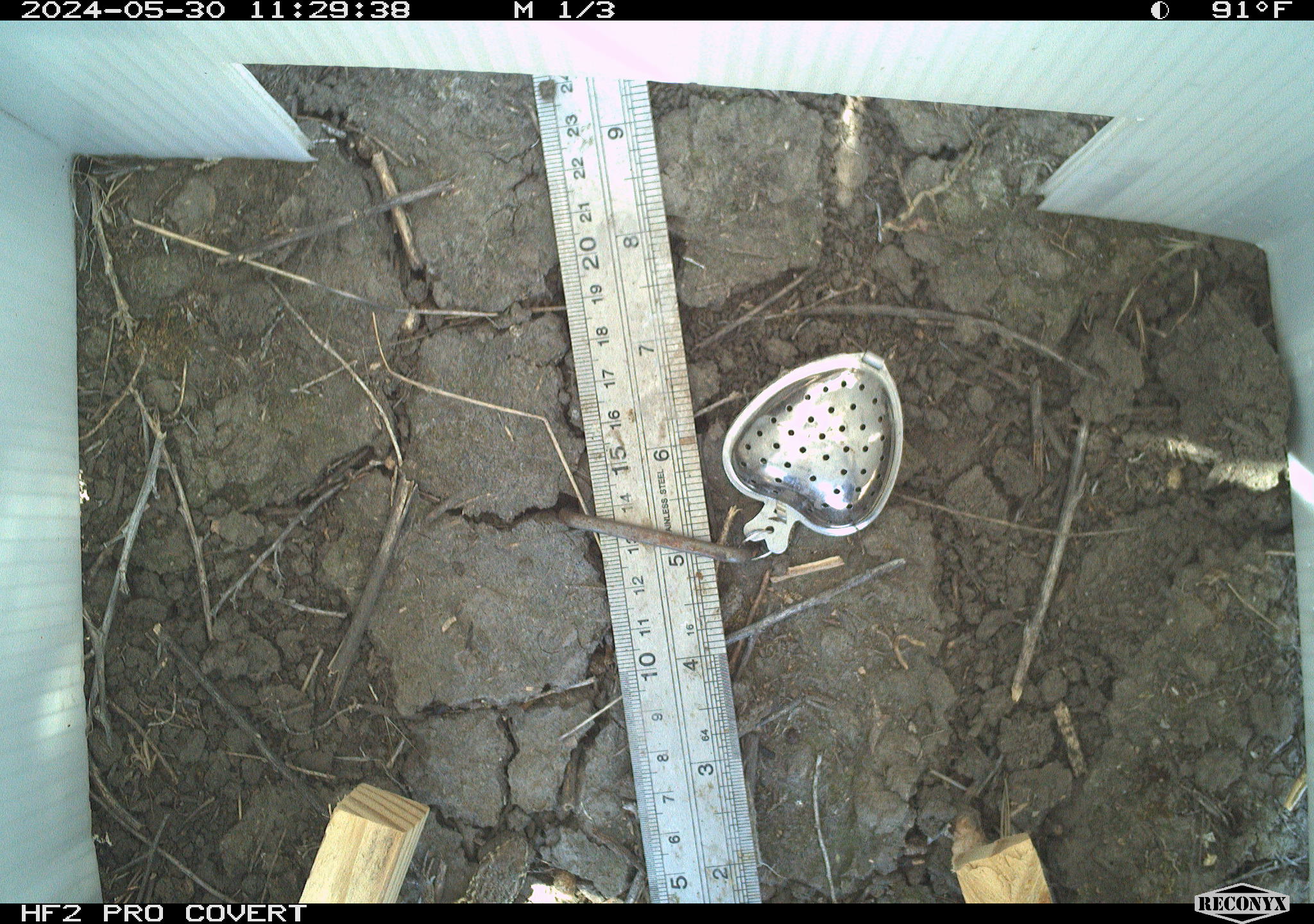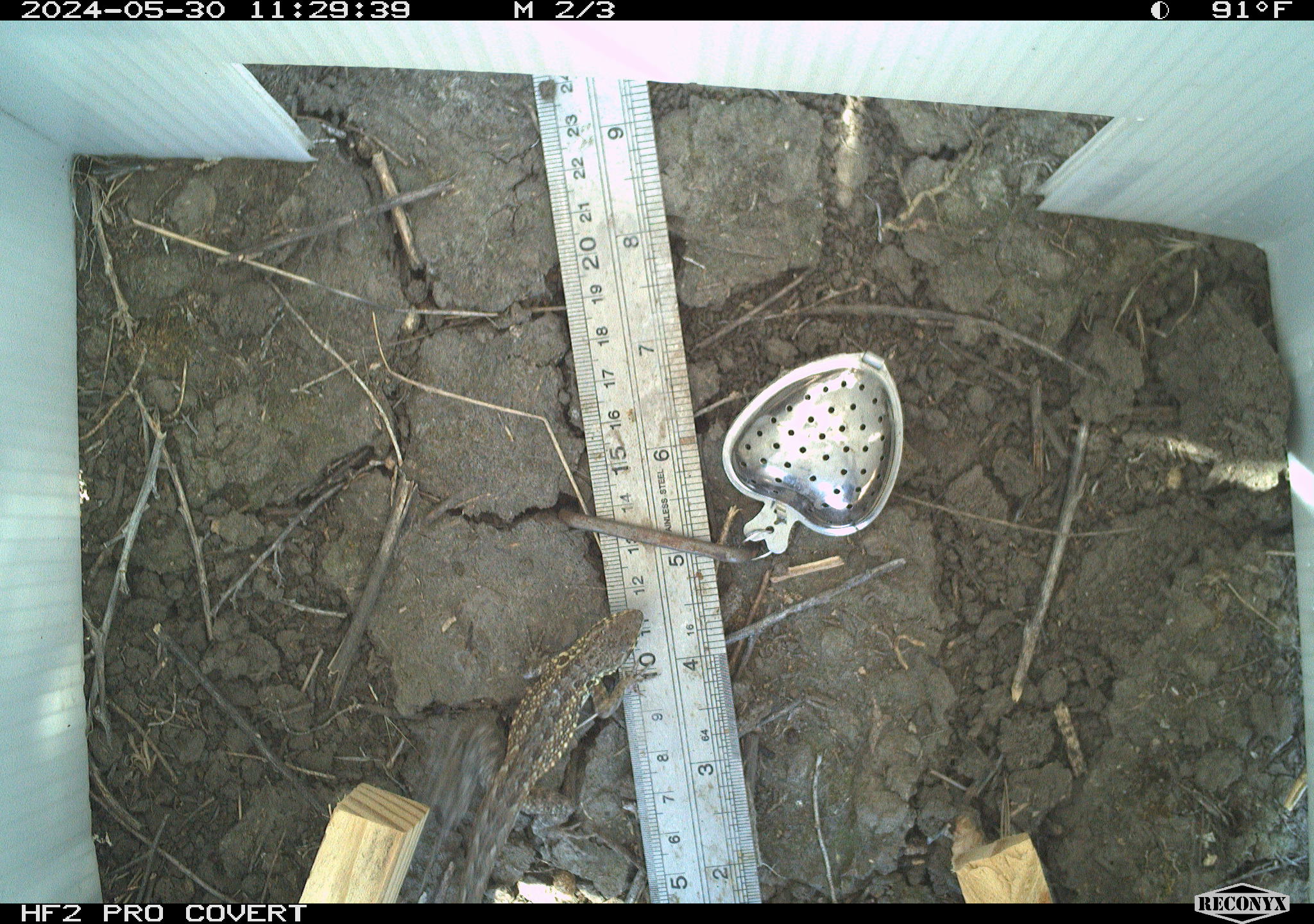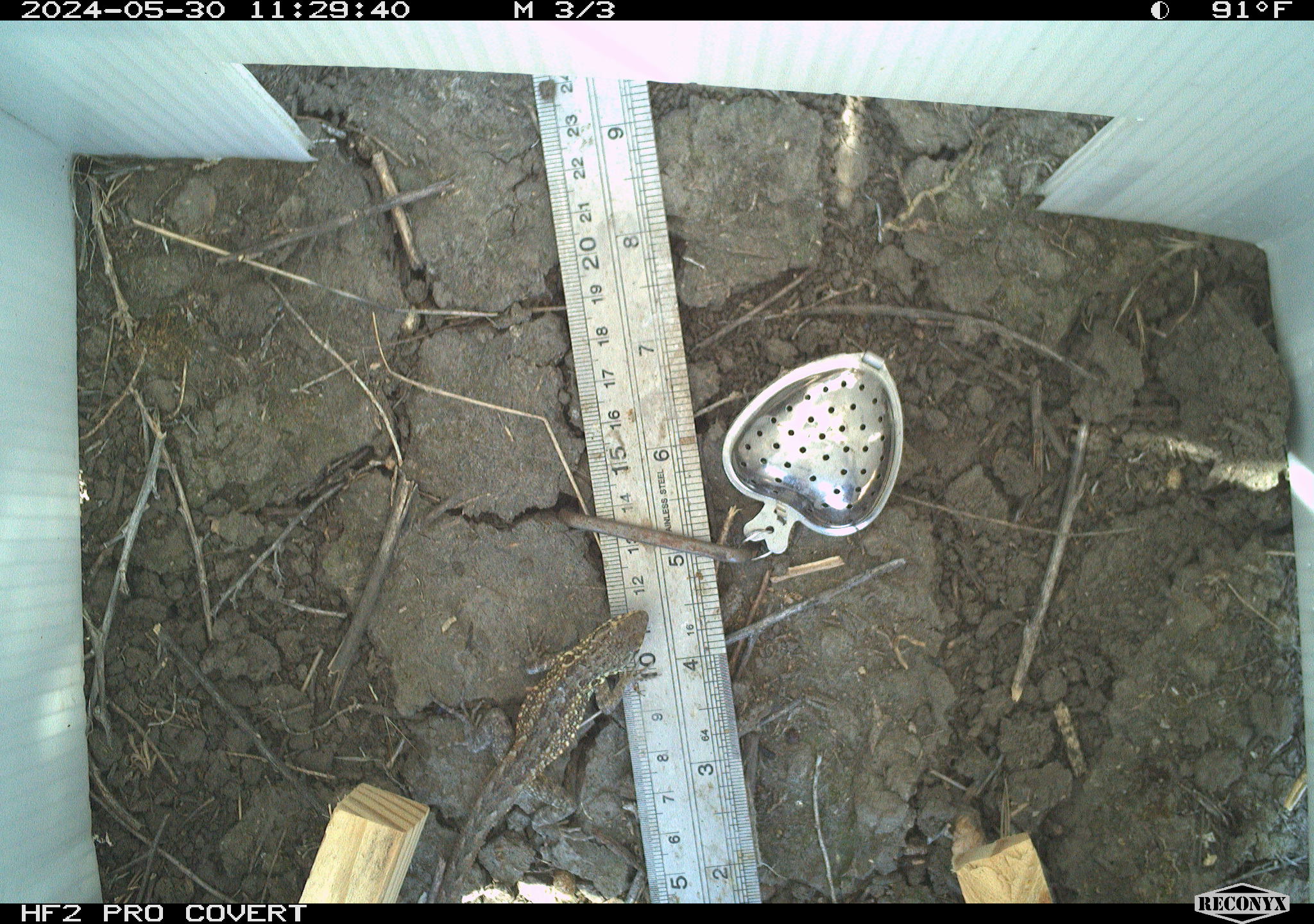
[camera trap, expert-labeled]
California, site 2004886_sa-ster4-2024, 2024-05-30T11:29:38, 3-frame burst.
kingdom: Animalia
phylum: Chordata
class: Reptilia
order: Squamata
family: Phrynosomatidae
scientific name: Phrynosomatidae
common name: phrynosomatid lizards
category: phrynosomatidae family